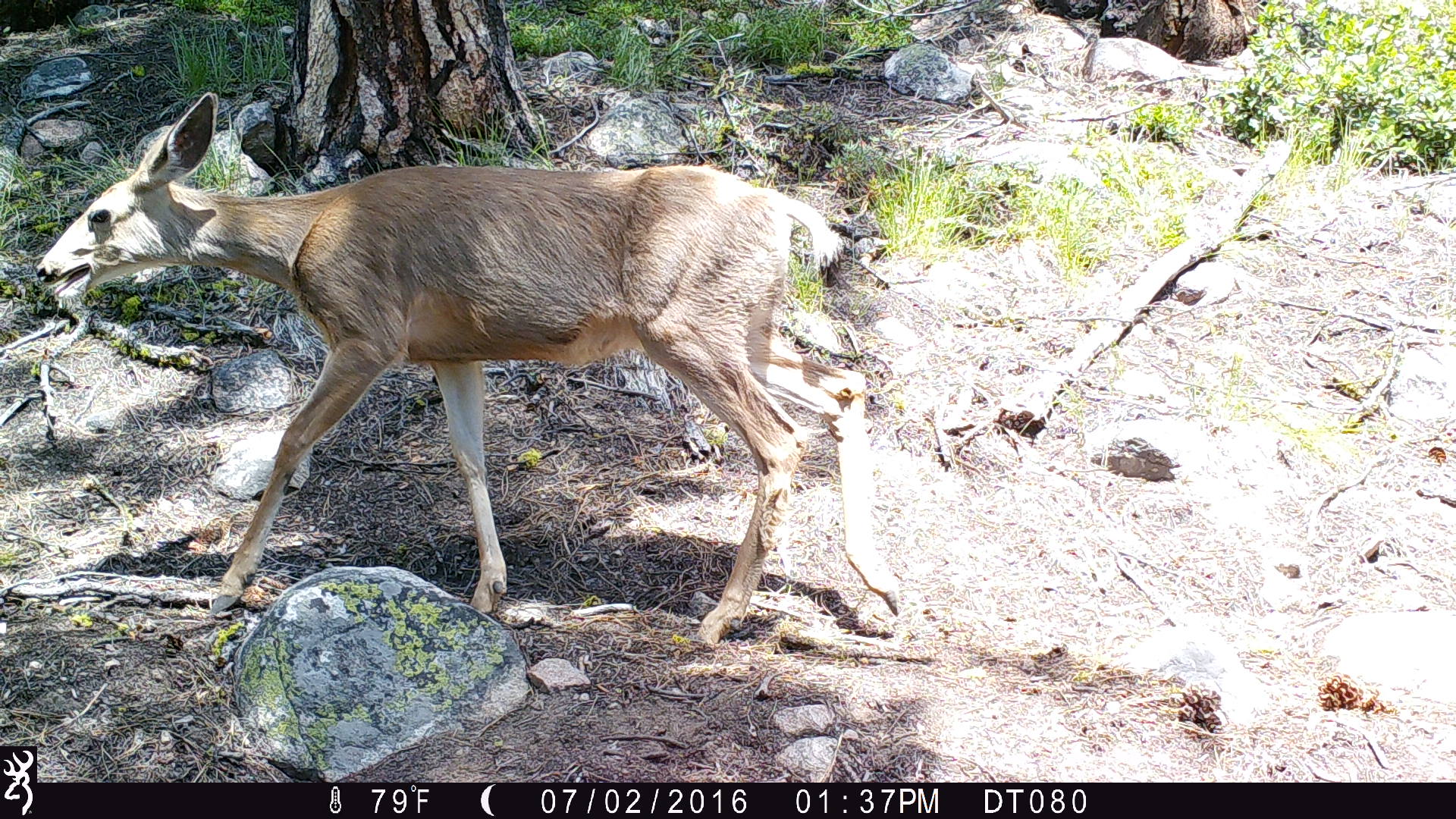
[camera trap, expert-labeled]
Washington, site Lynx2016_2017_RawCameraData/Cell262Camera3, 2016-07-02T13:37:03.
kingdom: Animalia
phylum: Chordata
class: Mammalia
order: Artiodactyla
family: Cervidae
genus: Odocoileus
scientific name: Odocoileus hemionus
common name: mule deer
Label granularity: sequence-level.